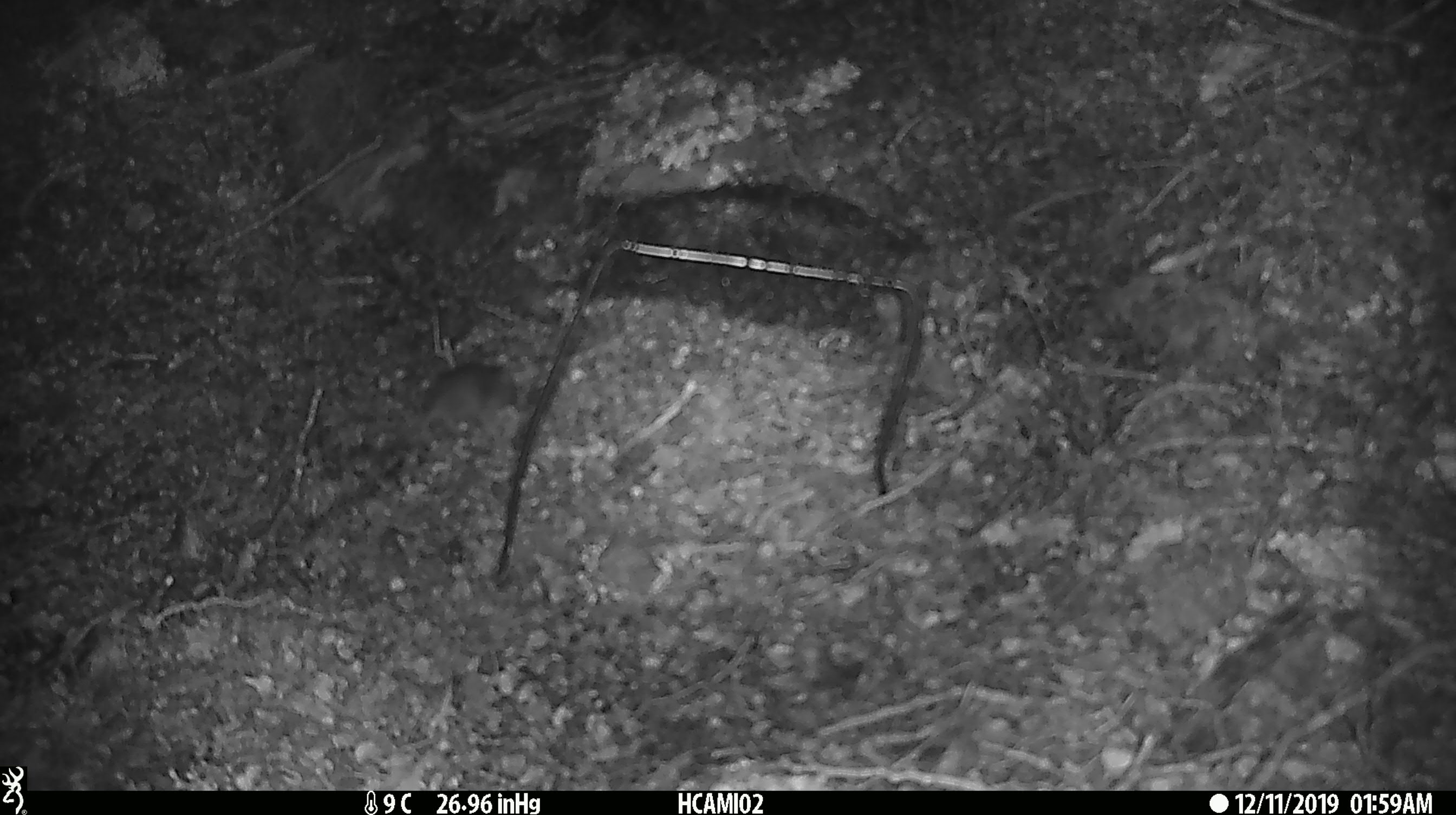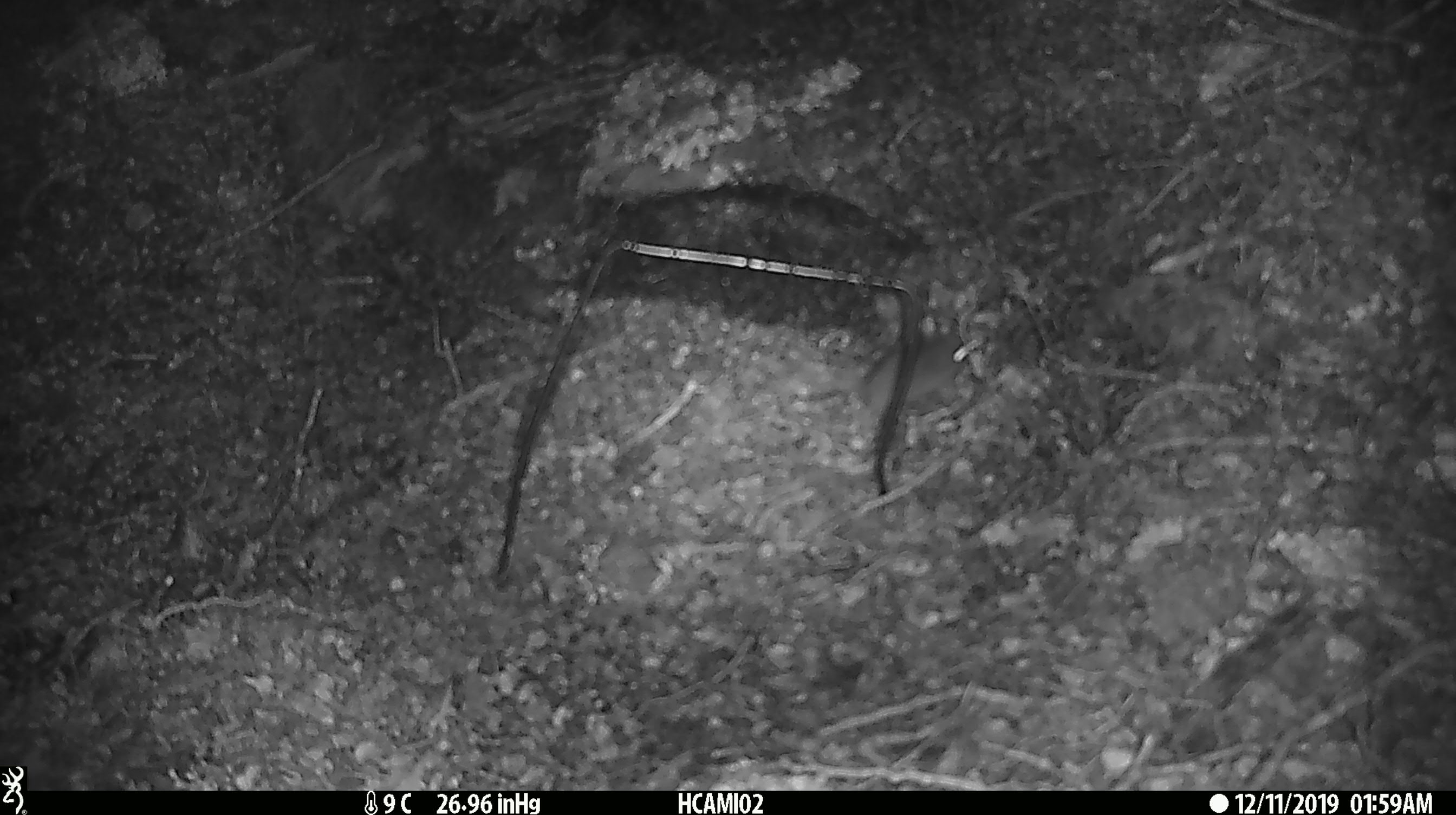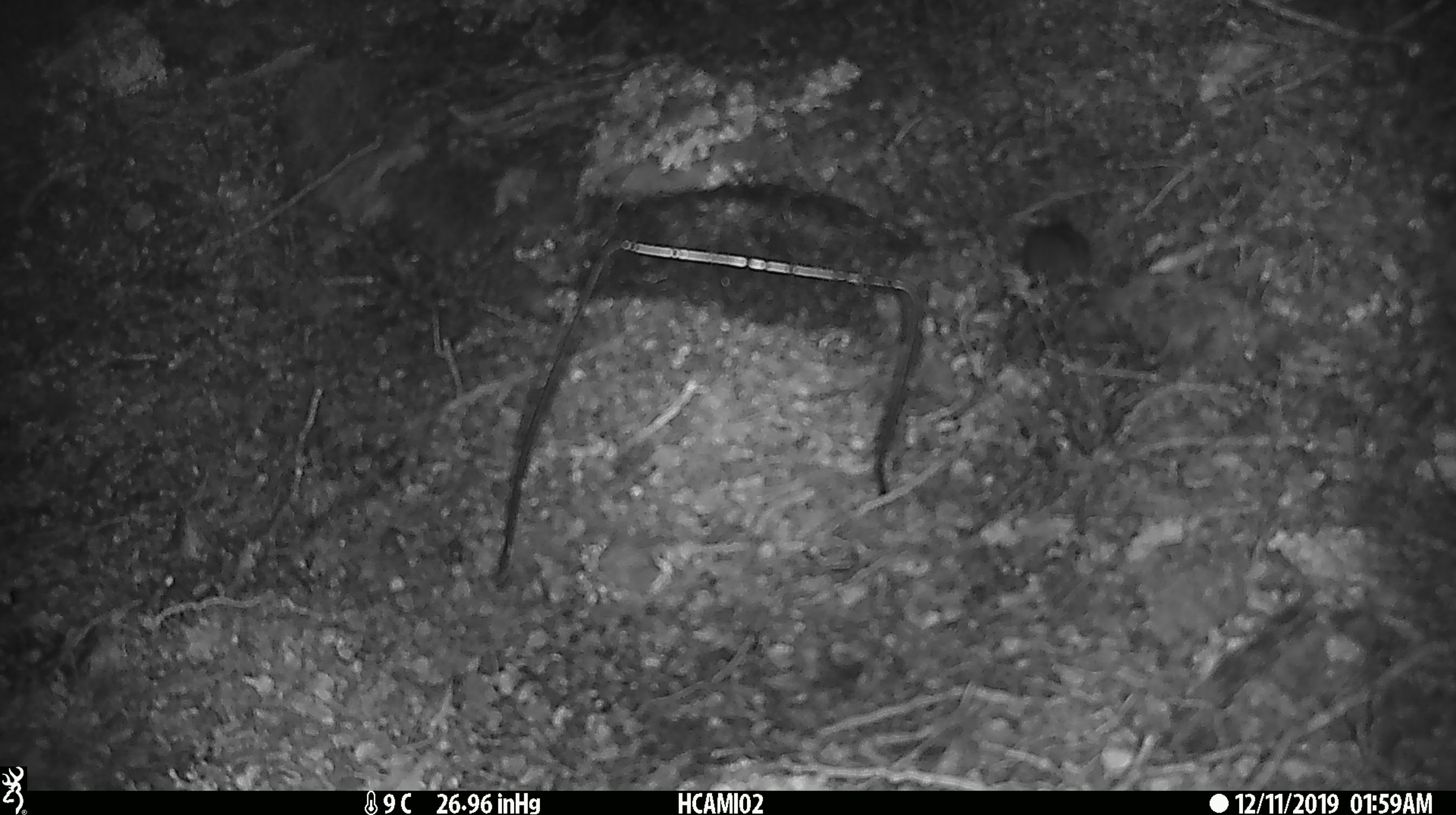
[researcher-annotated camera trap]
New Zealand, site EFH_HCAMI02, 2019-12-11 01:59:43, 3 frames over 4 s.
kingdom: Animalia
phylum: Chordata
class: Mammalia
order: Rodentia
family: Muridae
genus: Mus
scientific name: Mus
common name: mouse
Mouse (Mus).